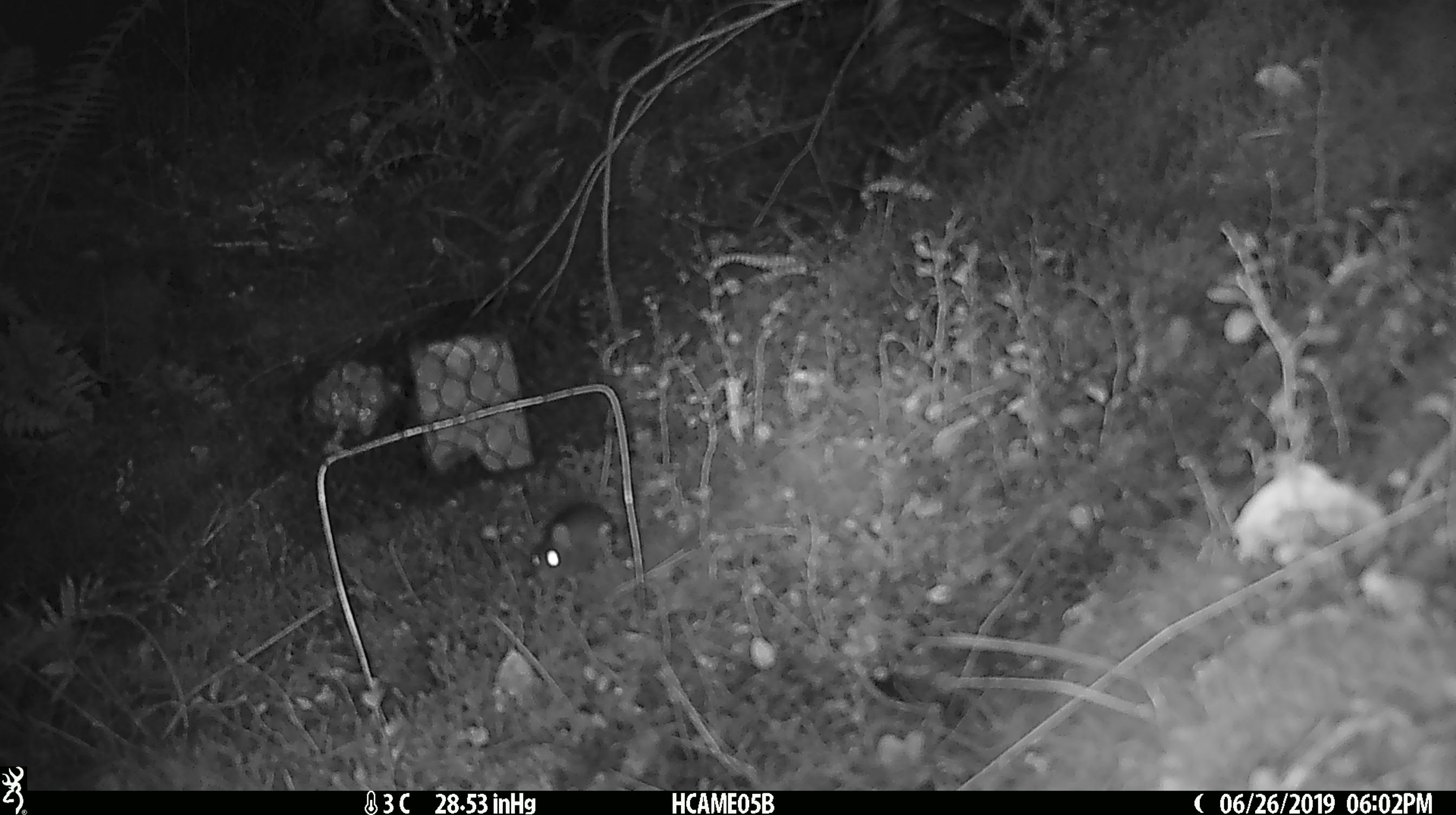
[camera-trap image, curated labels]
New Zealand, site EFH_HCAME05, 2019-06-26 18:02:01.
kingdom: Animalia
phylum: Chordata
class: Mammalia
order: Rodentia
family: Muridae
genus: Mus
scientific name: Mus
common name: mouse